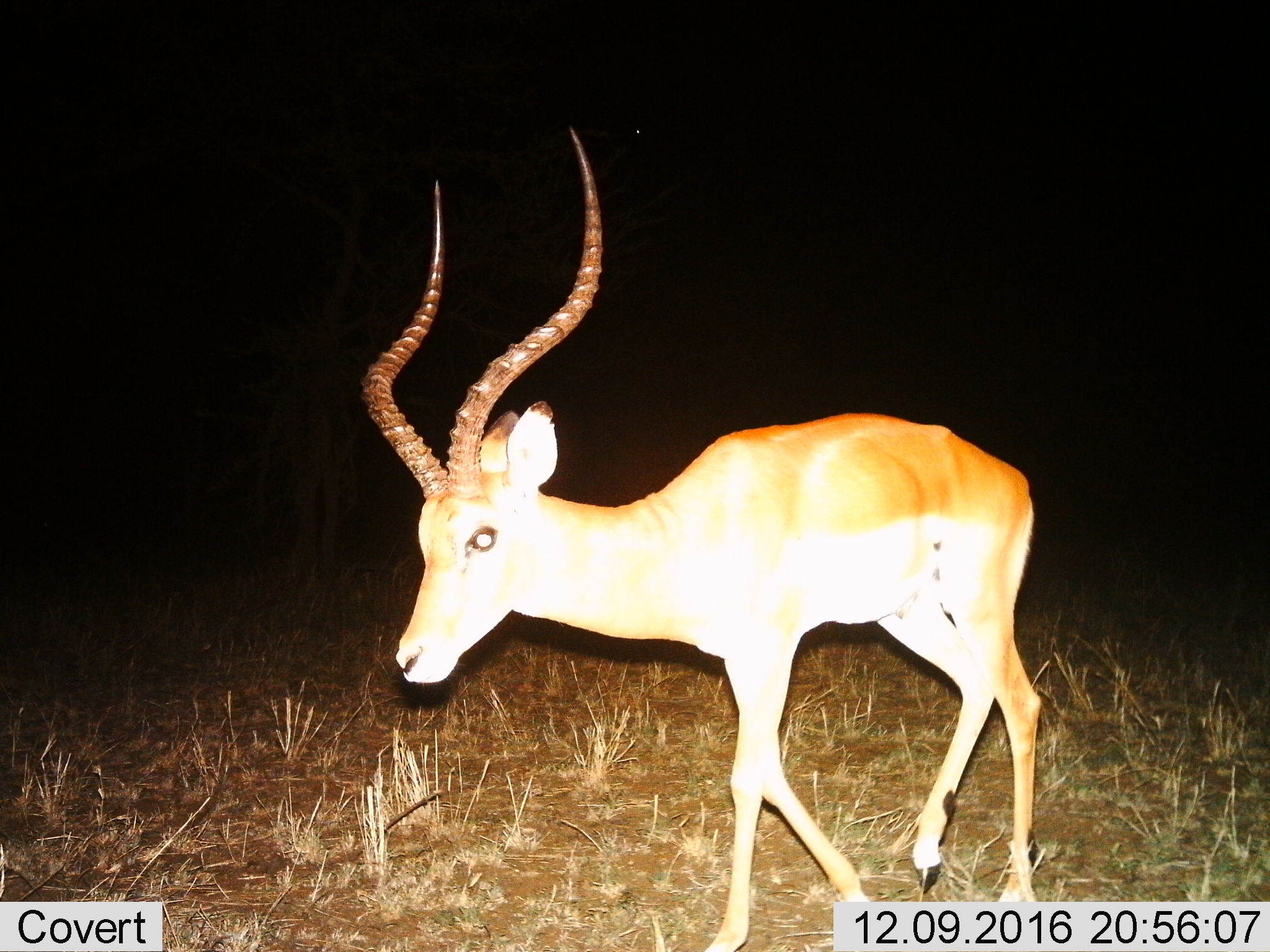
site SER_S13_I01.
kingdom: Animalia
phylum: Chordata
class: Mammalia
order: Artiodactyla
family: Bovidae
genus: Aepyceros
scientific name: Aepyceros melampus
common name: impala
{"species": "impala (Aepyceros melampus)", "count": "1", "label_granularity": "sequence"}